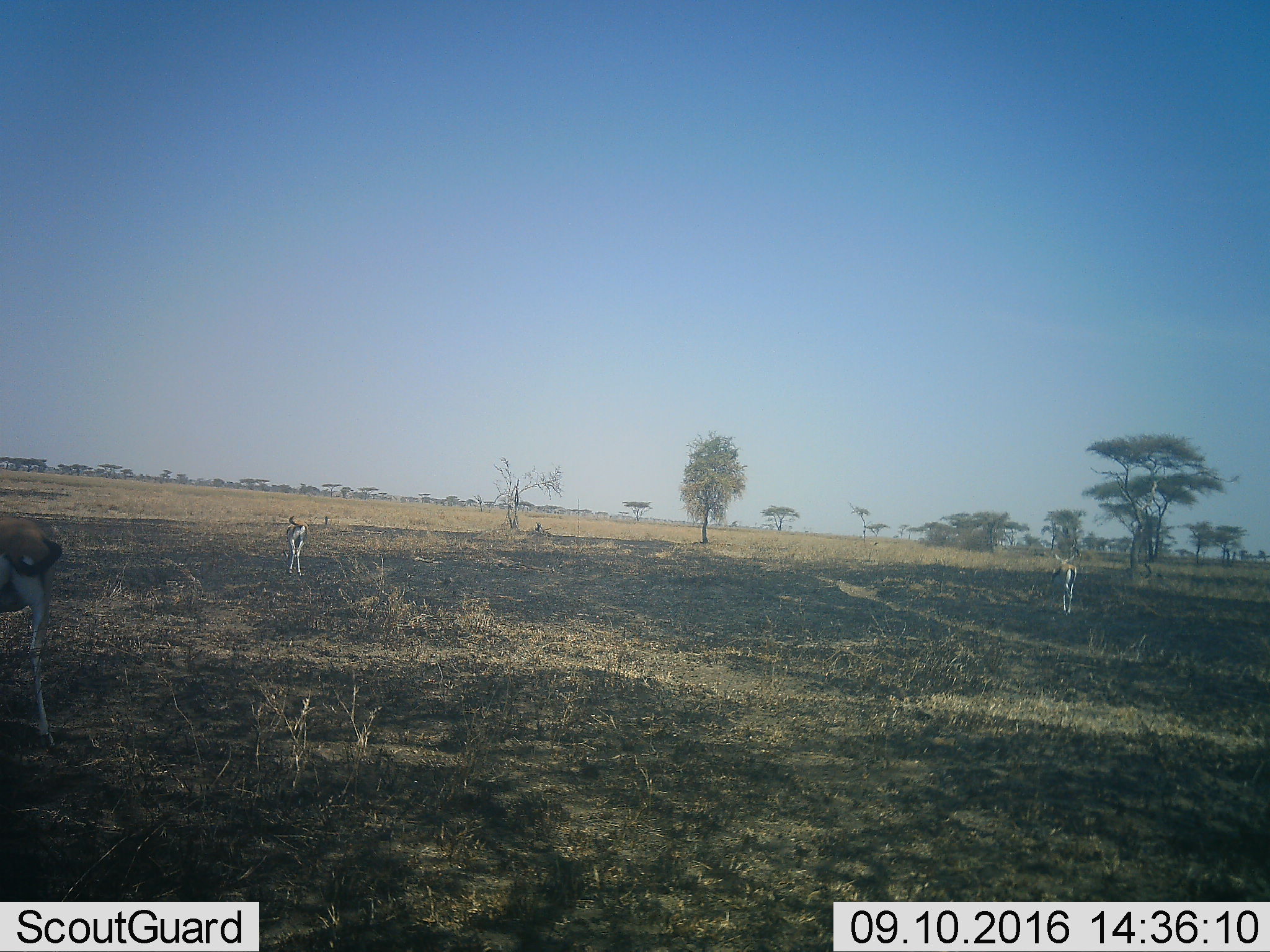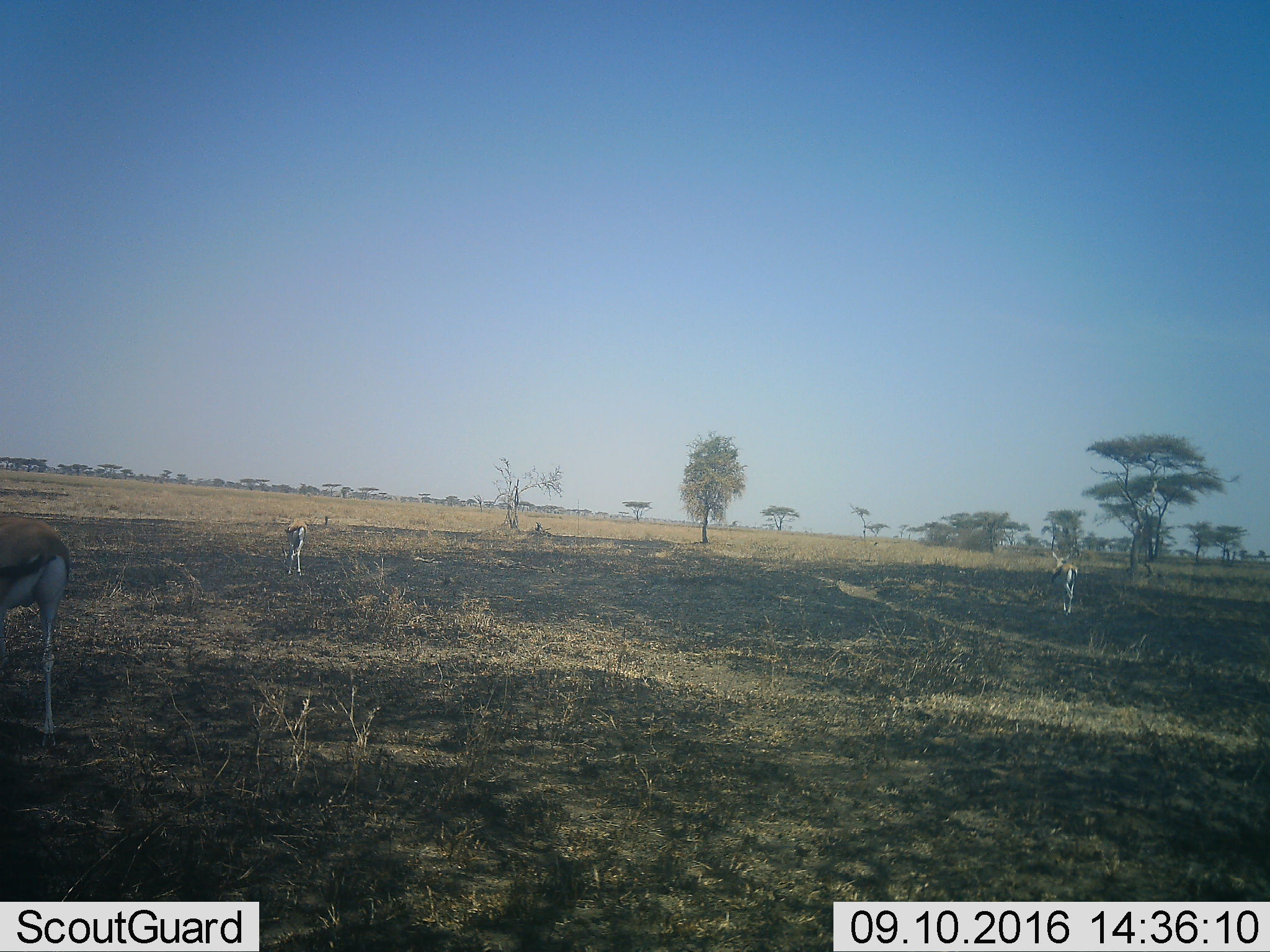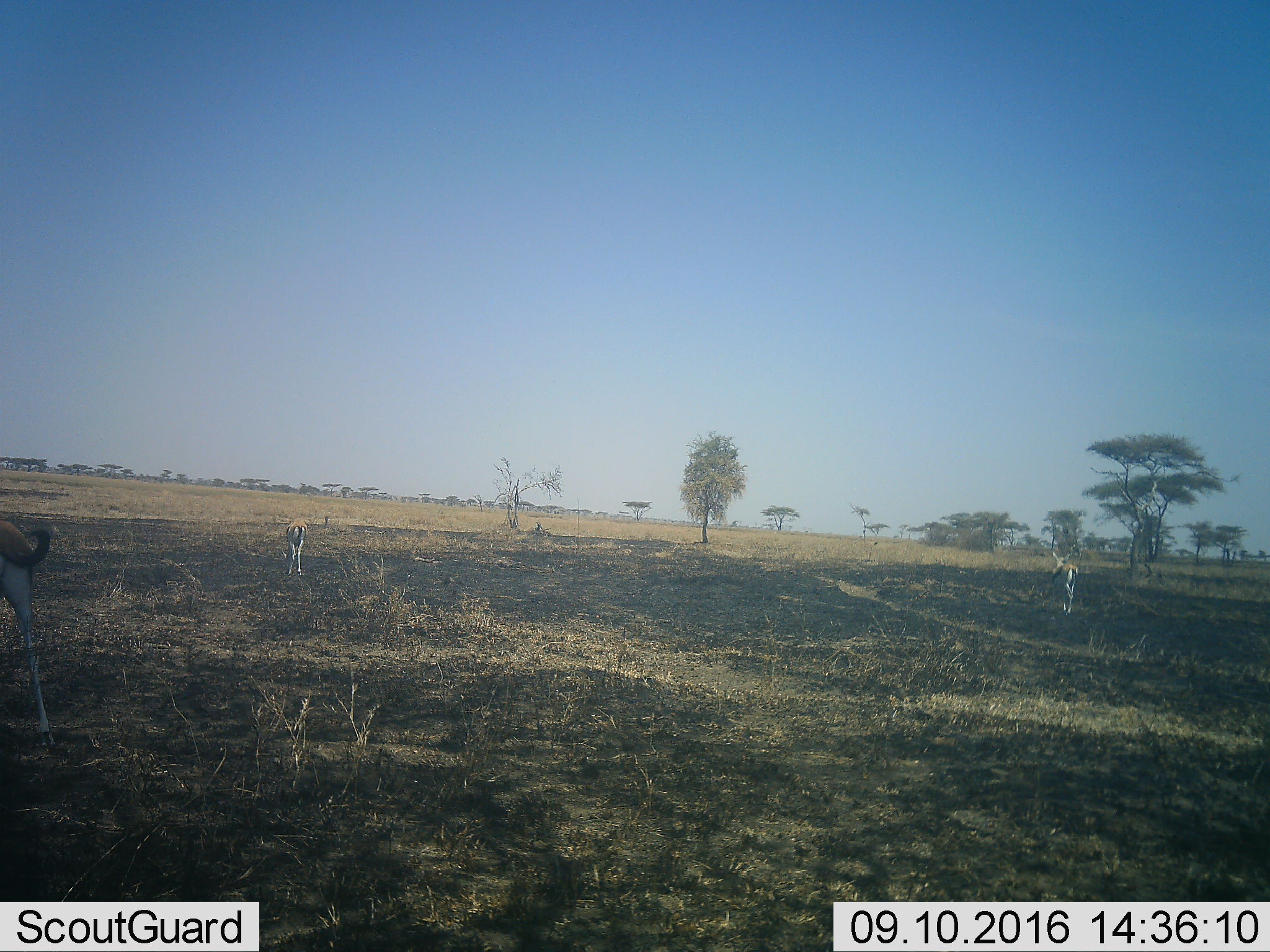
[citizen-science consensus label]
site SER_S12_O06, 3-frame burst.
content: unidentified animal